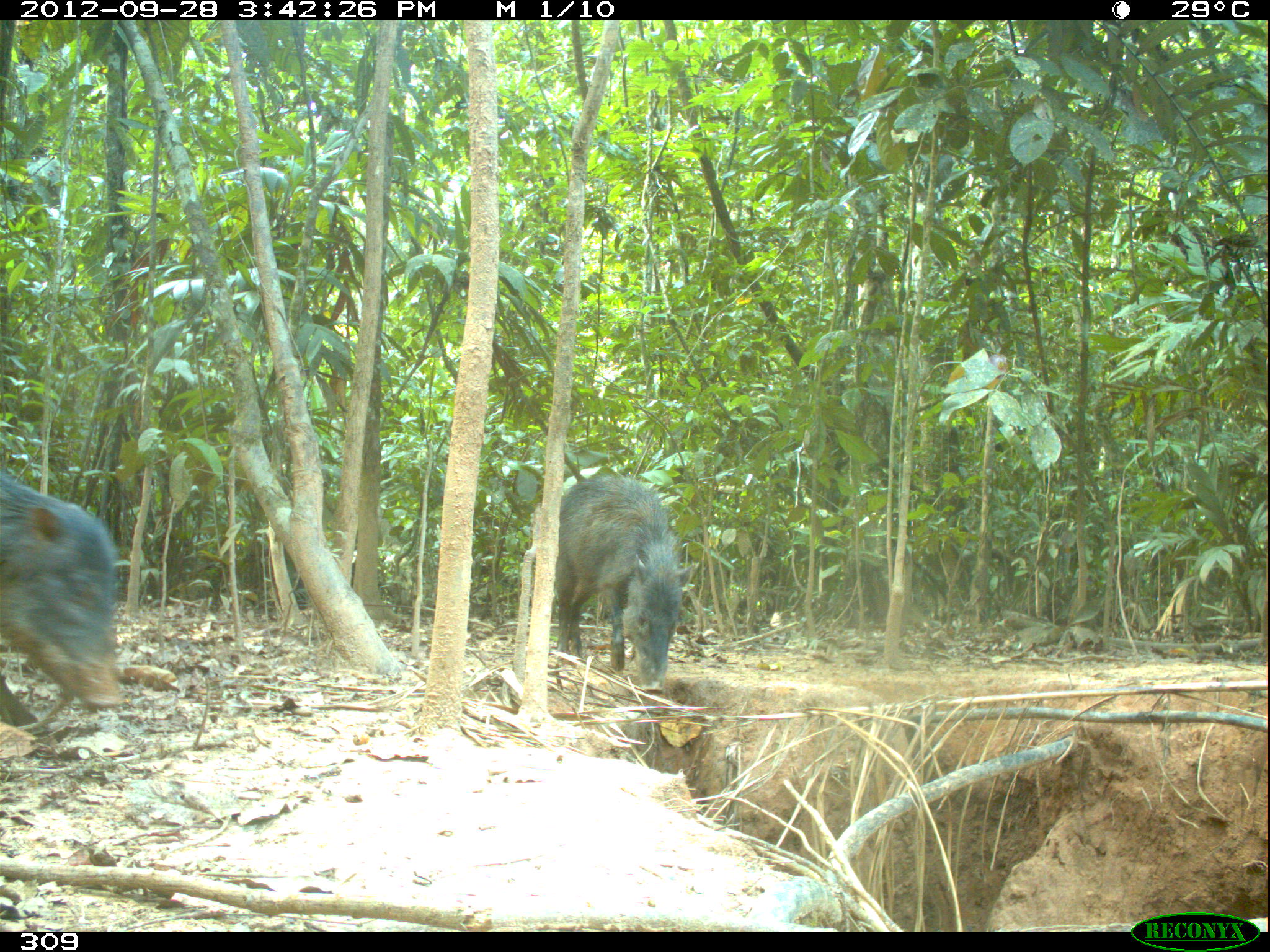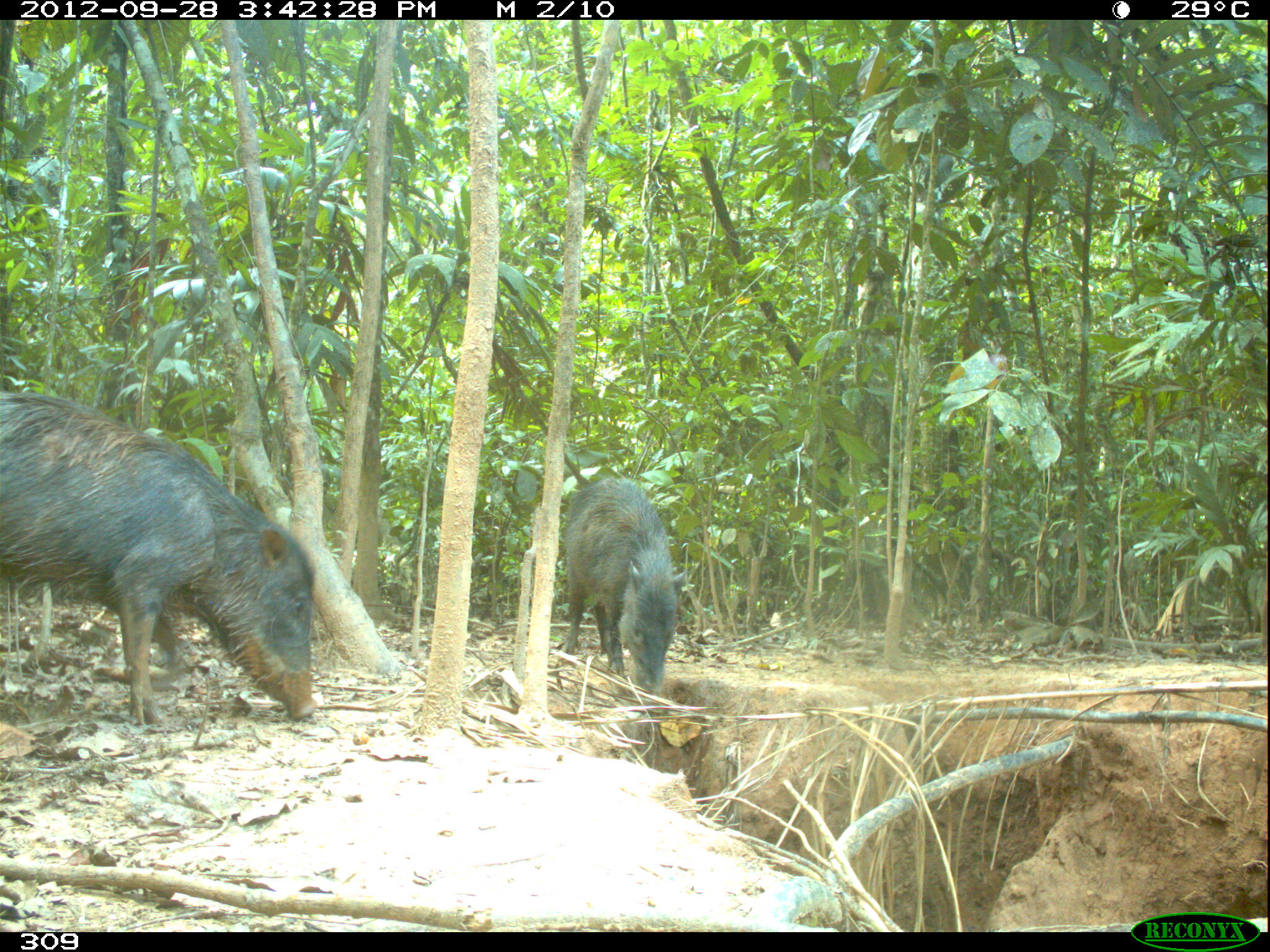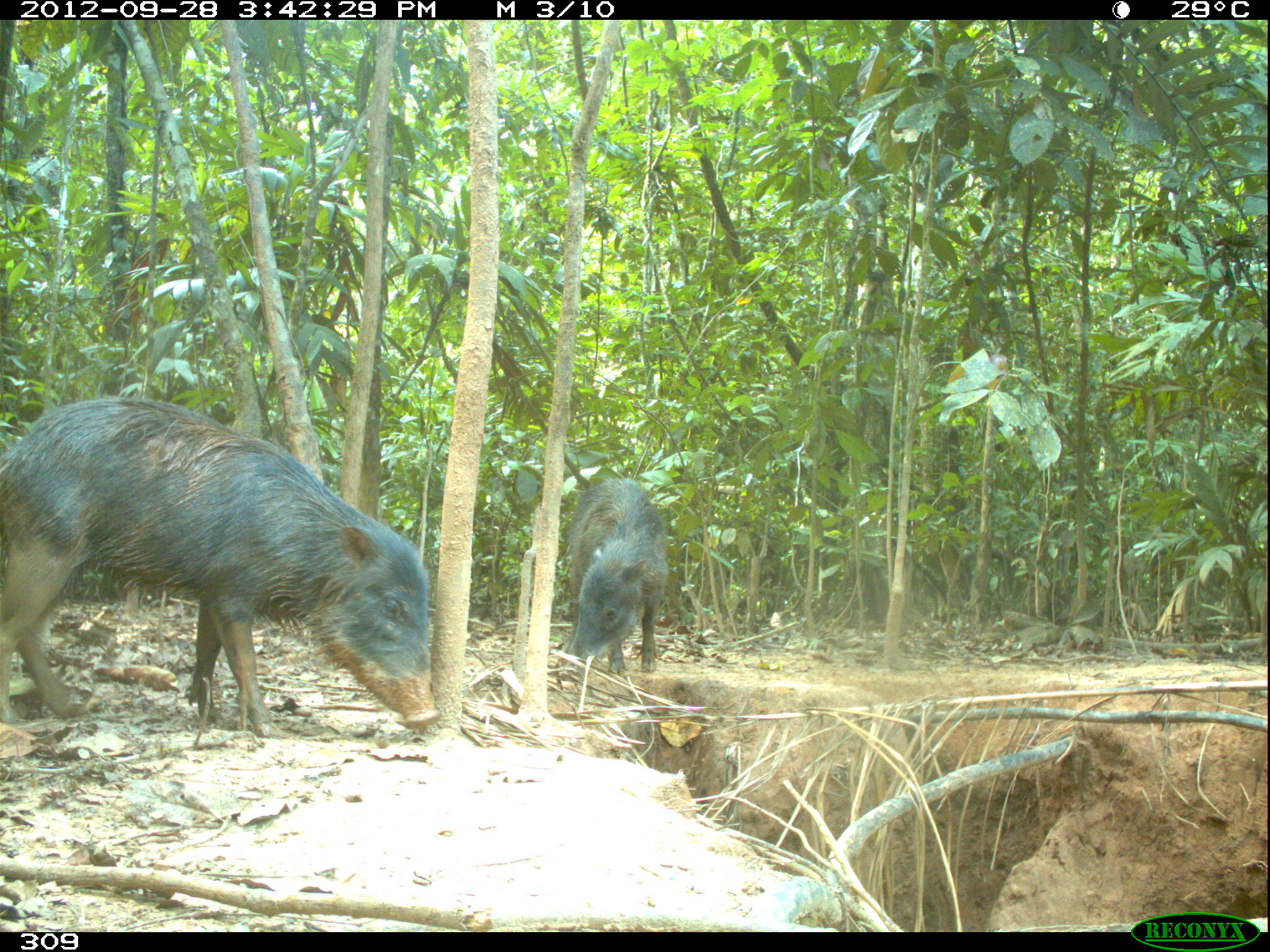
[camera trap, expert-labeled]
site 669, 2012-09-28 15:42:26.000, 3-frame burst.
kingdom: Animalia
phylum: Chordata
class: Mammalia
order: Artiodactyla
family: Tayassuidae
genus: Tayassu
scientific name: Tayassu pecari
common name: white-lipped peccary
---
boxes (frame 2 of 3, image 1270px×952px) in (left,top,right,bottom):
tayassu pecari: (0,392,316,721); (560,473,686,696)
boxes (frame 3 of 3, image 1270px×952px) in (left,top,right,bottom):
tayassu pecari: (0,394,439,736); (565,474,668,676)